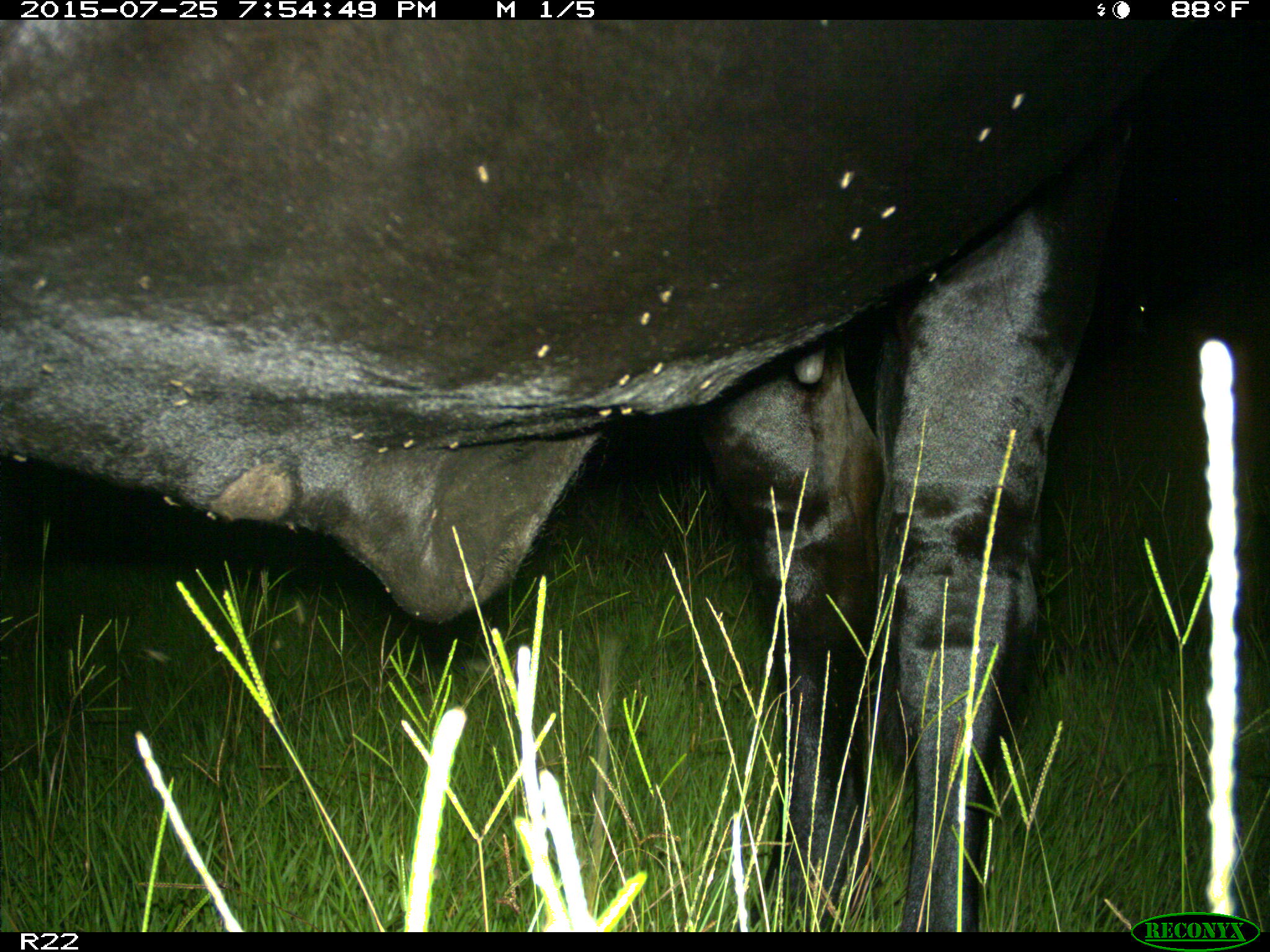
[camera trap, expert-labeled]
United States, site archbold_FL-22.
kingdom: Animalia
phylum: Chordata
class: Mammalia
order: Artiodactyla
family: Bovidae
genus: Bos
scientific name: Bos taurus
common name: domestic cow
Bos taurus (domestic cow).